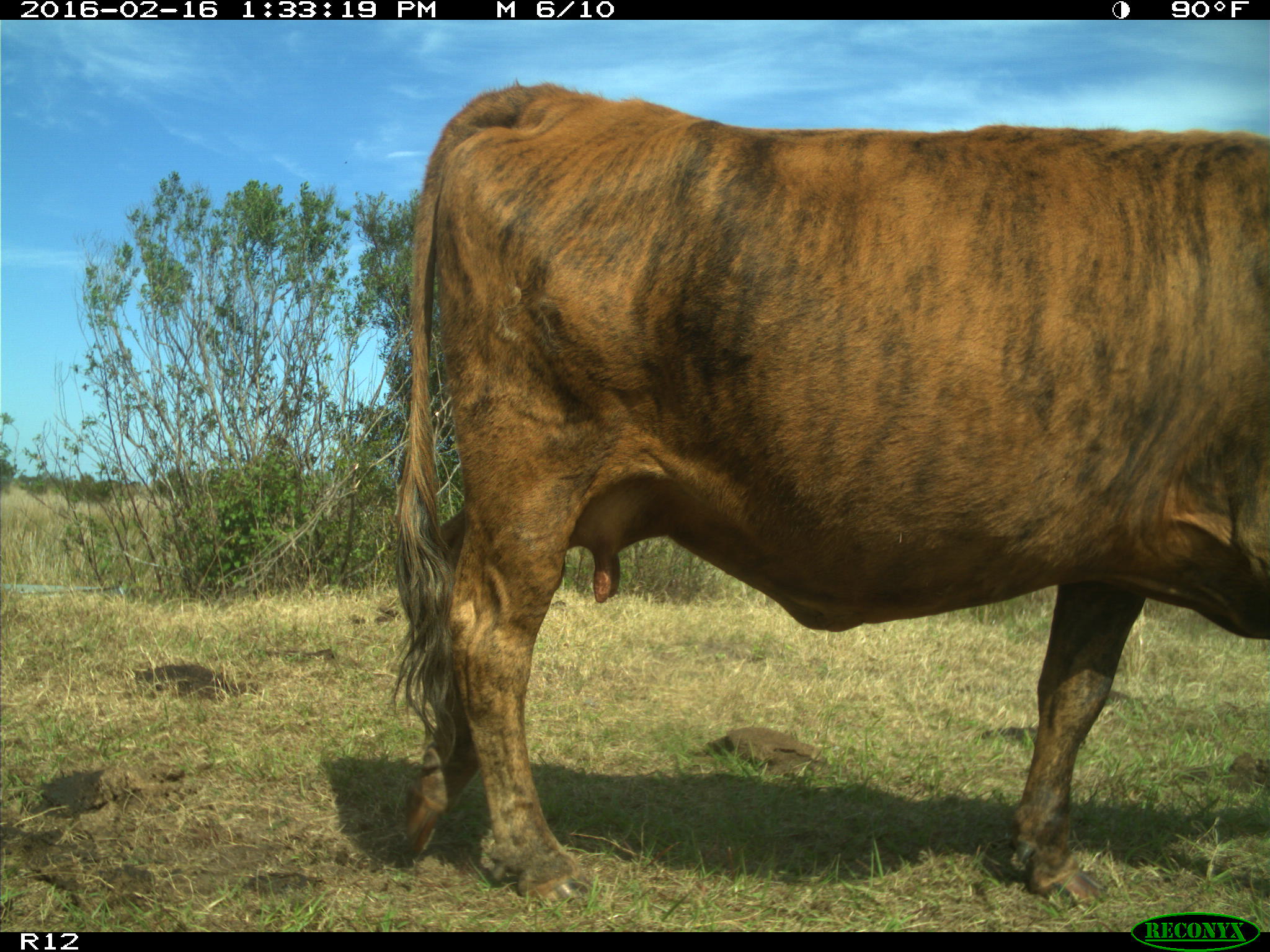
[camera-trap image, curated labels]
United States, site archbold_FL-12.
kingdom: Animalia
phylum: Chordata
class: Mammalia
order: Artiodactyla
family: Bovidae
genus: Bos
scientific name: Bos taurus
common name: domestic cow